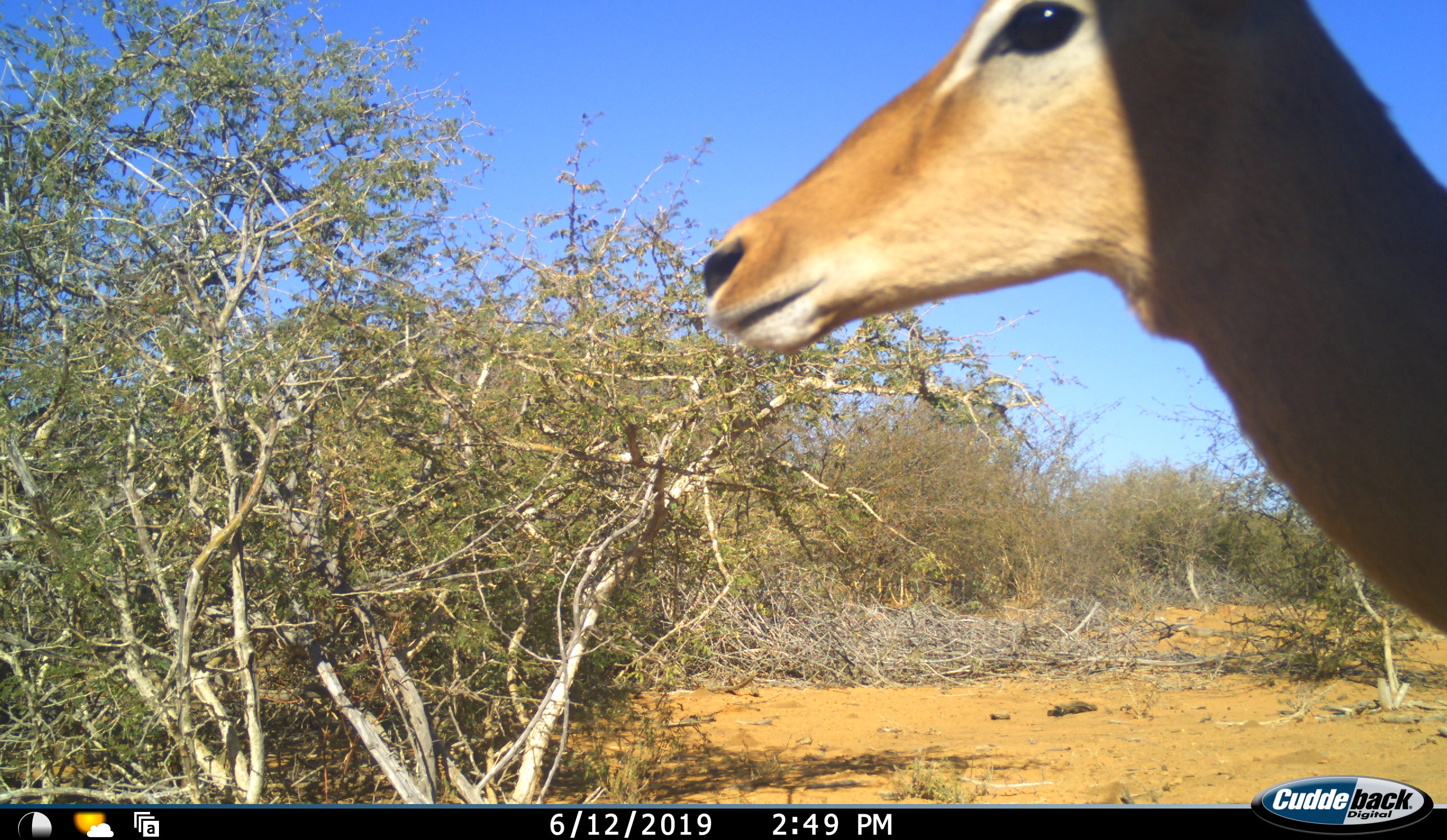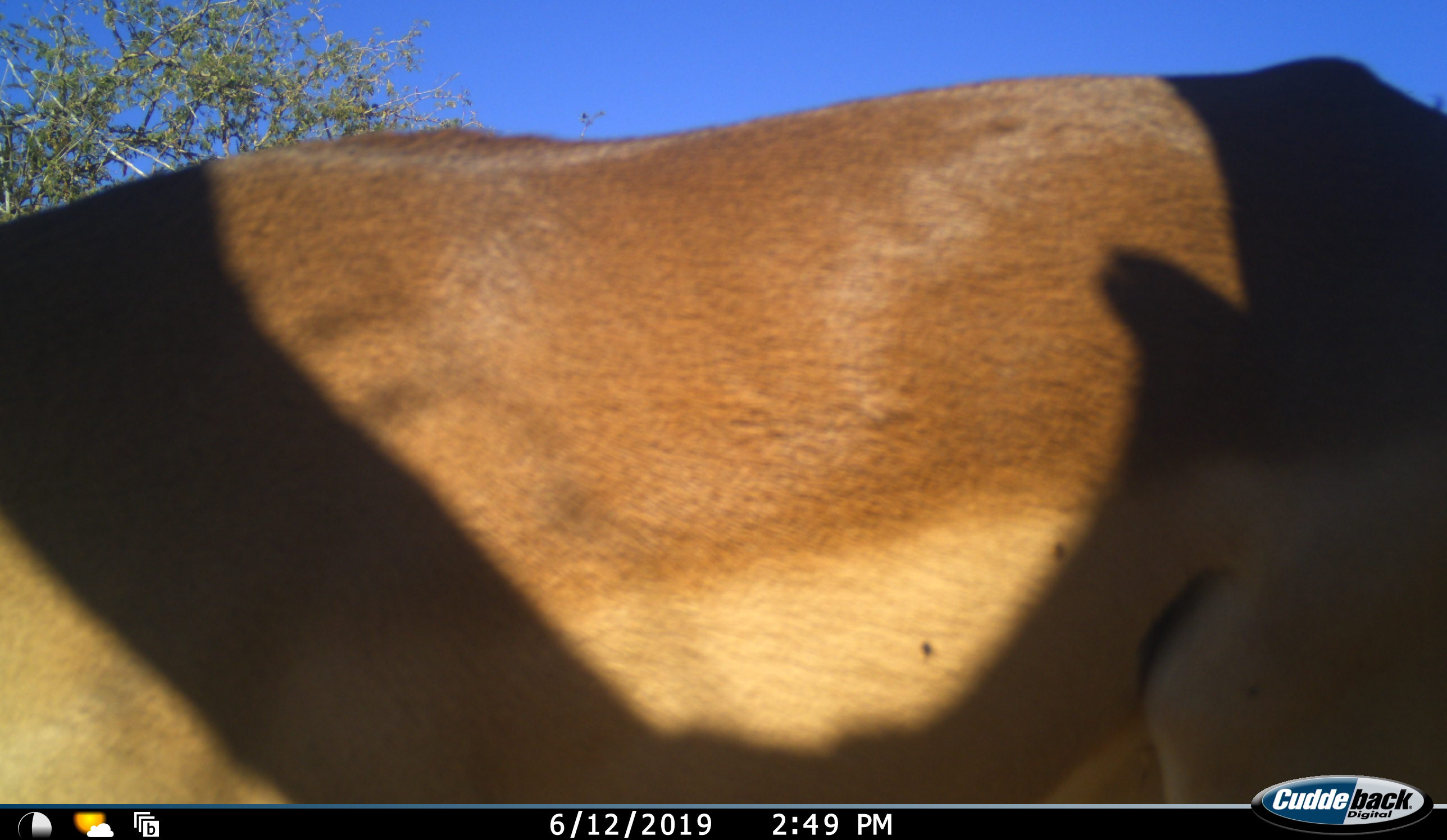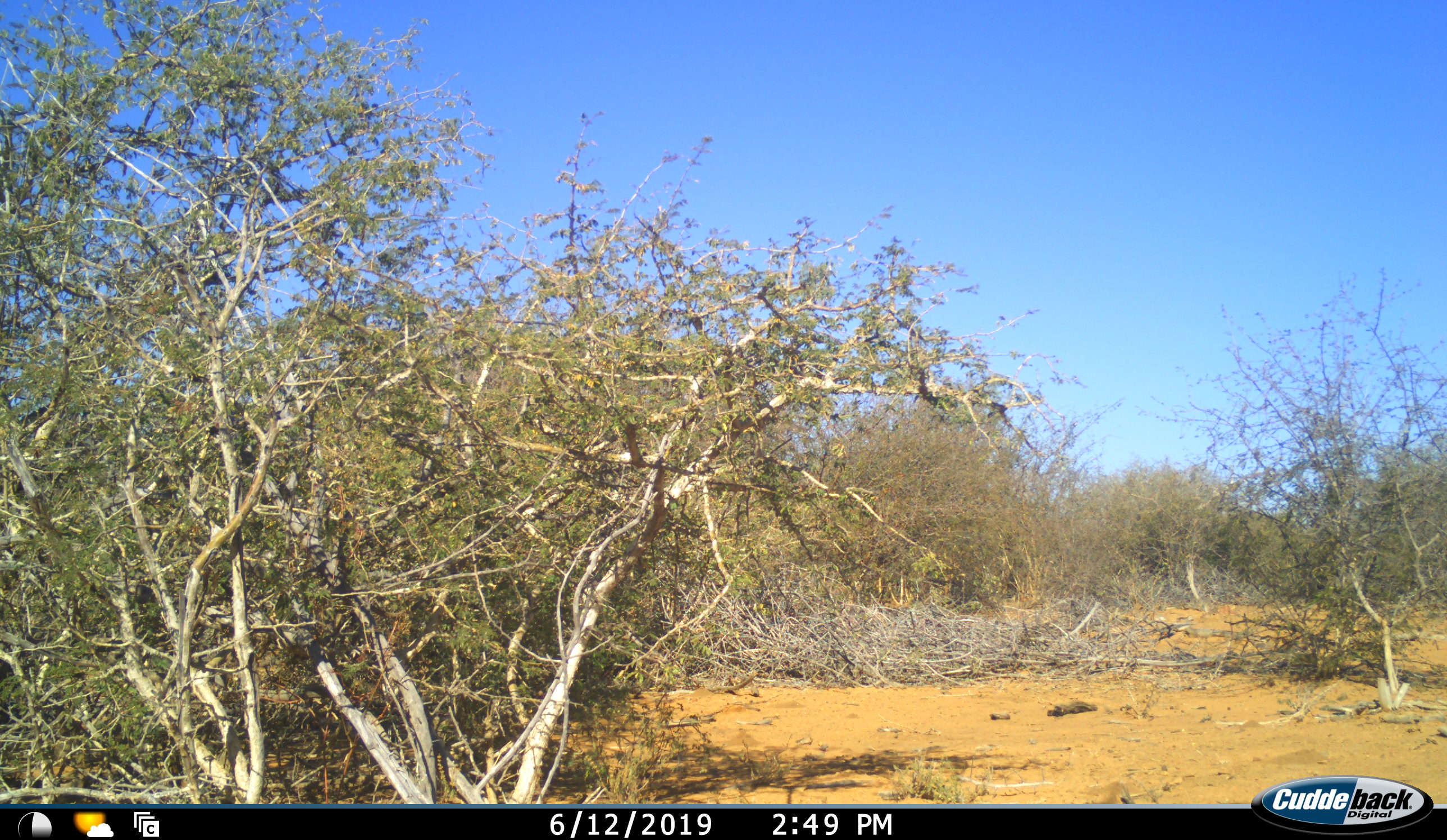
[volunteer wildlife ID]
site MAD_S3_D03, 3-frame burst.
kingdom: Animalia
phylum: Chordata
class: Mammalia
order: Artiodactyla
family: Bovidae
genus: Aepyceros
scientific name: Aepyceros melampus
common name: impala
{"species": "impala (Aepyceros melampus)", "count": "1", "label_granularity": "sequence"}